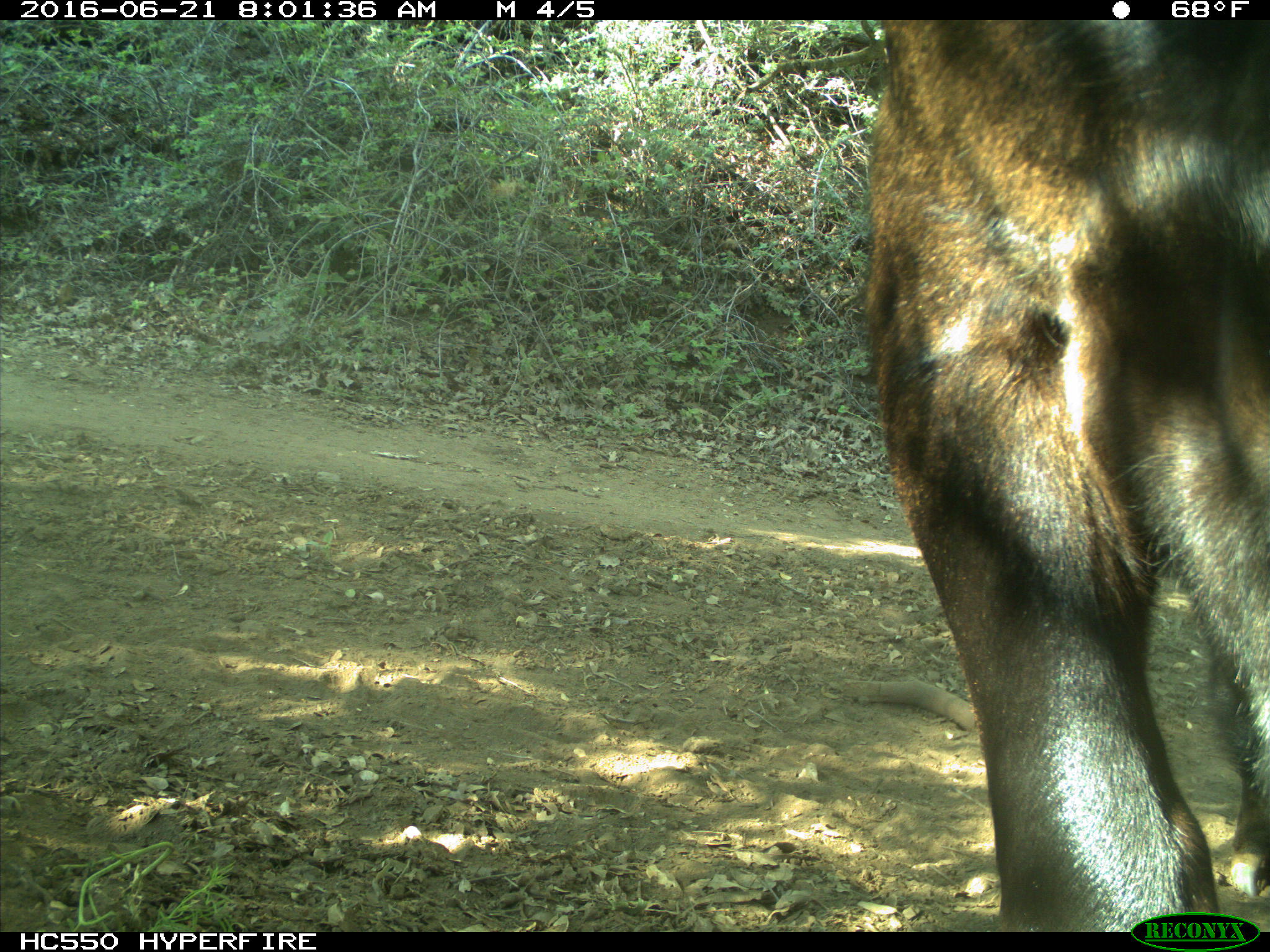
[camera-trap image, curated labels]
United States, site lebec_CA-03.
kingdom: Animalia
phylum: Chordata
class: Mammalia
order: Artiodactyla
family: Bovidae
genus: Bos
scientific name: Bos taurus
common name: domestic cow